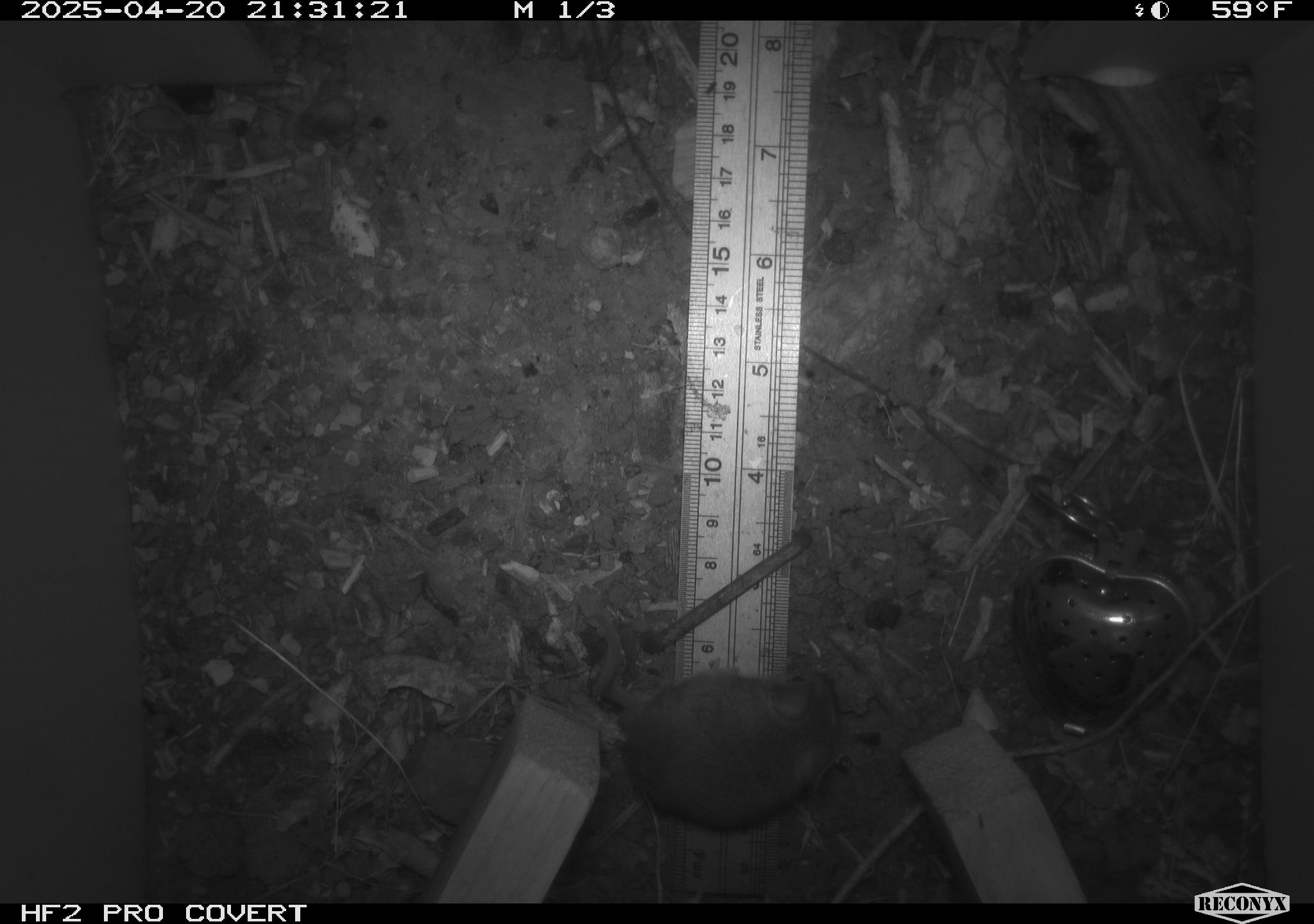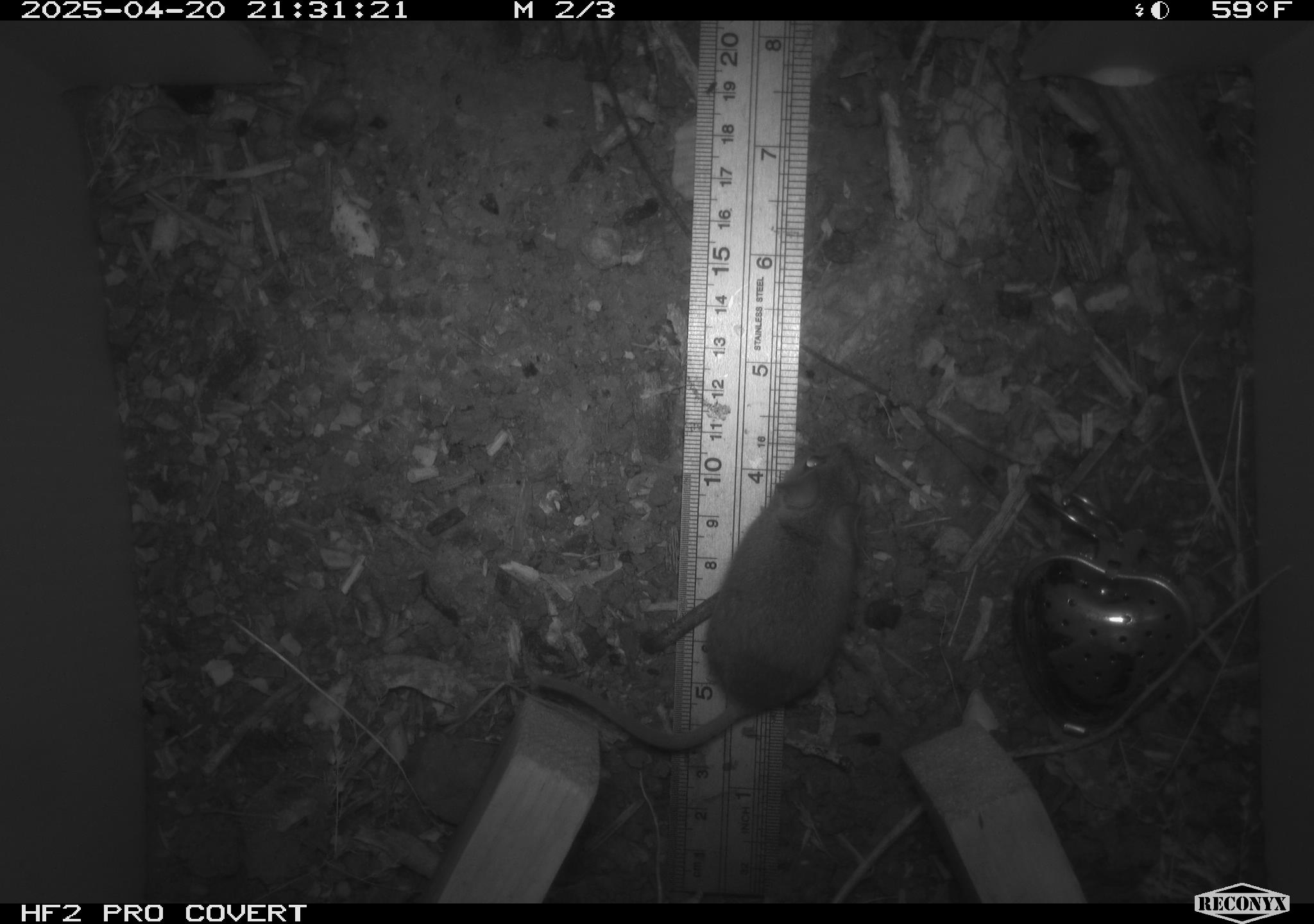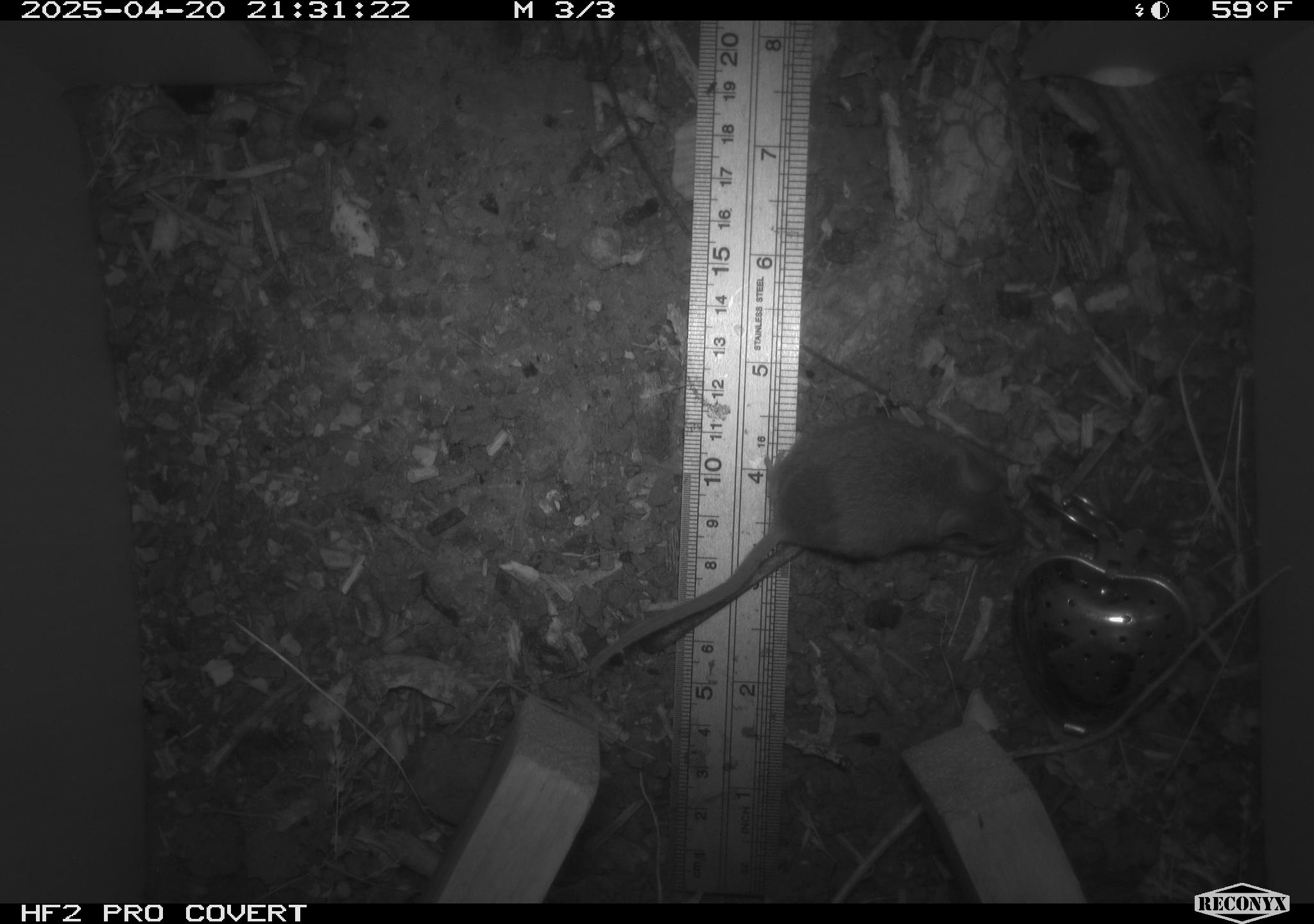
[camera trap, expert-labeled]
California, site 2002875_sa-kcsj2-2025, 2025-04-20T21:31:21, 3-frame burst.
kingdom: Animalia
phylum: Chordata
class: Mammalia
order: Rodentia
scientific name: Rodentia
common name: rodent